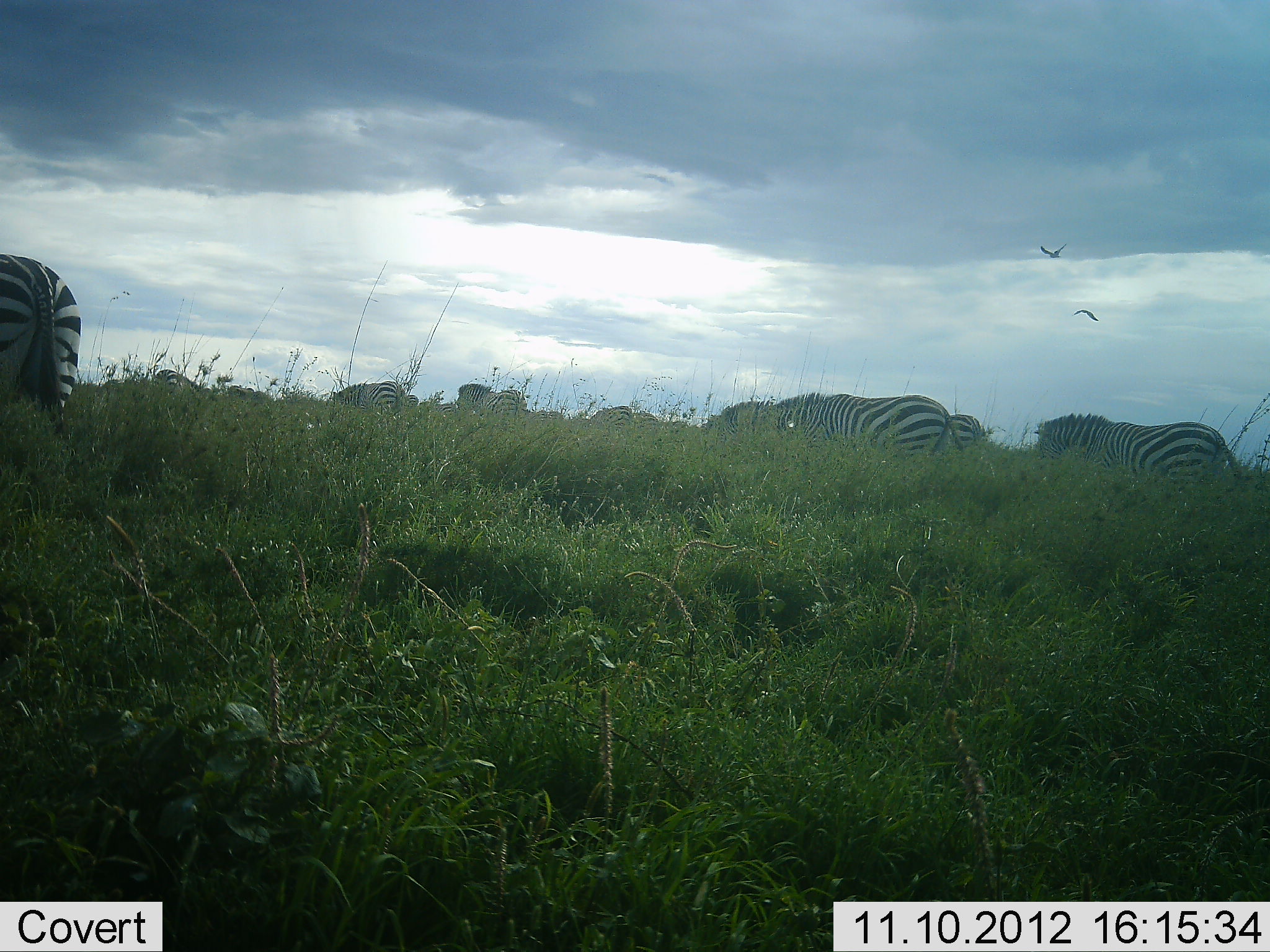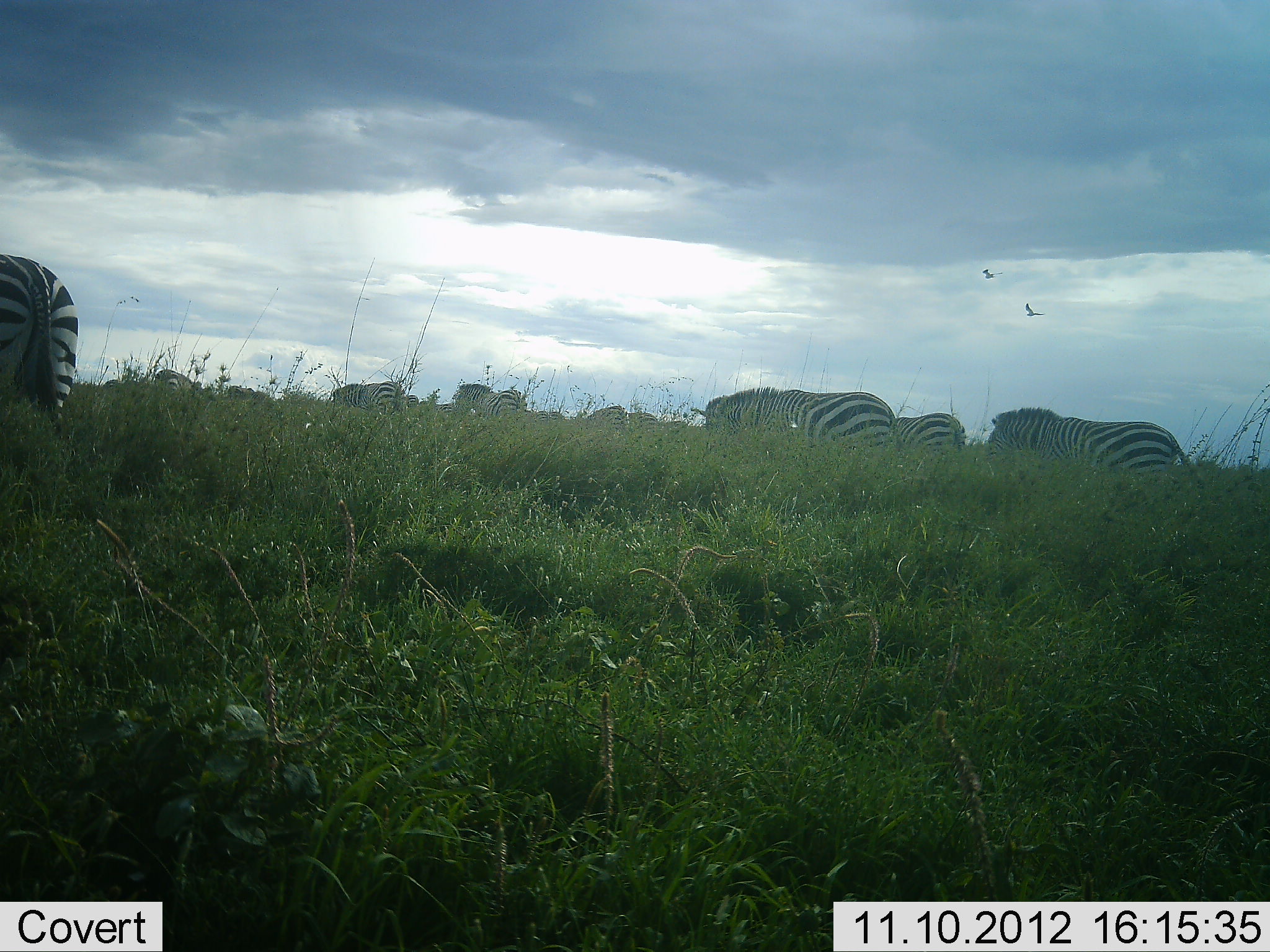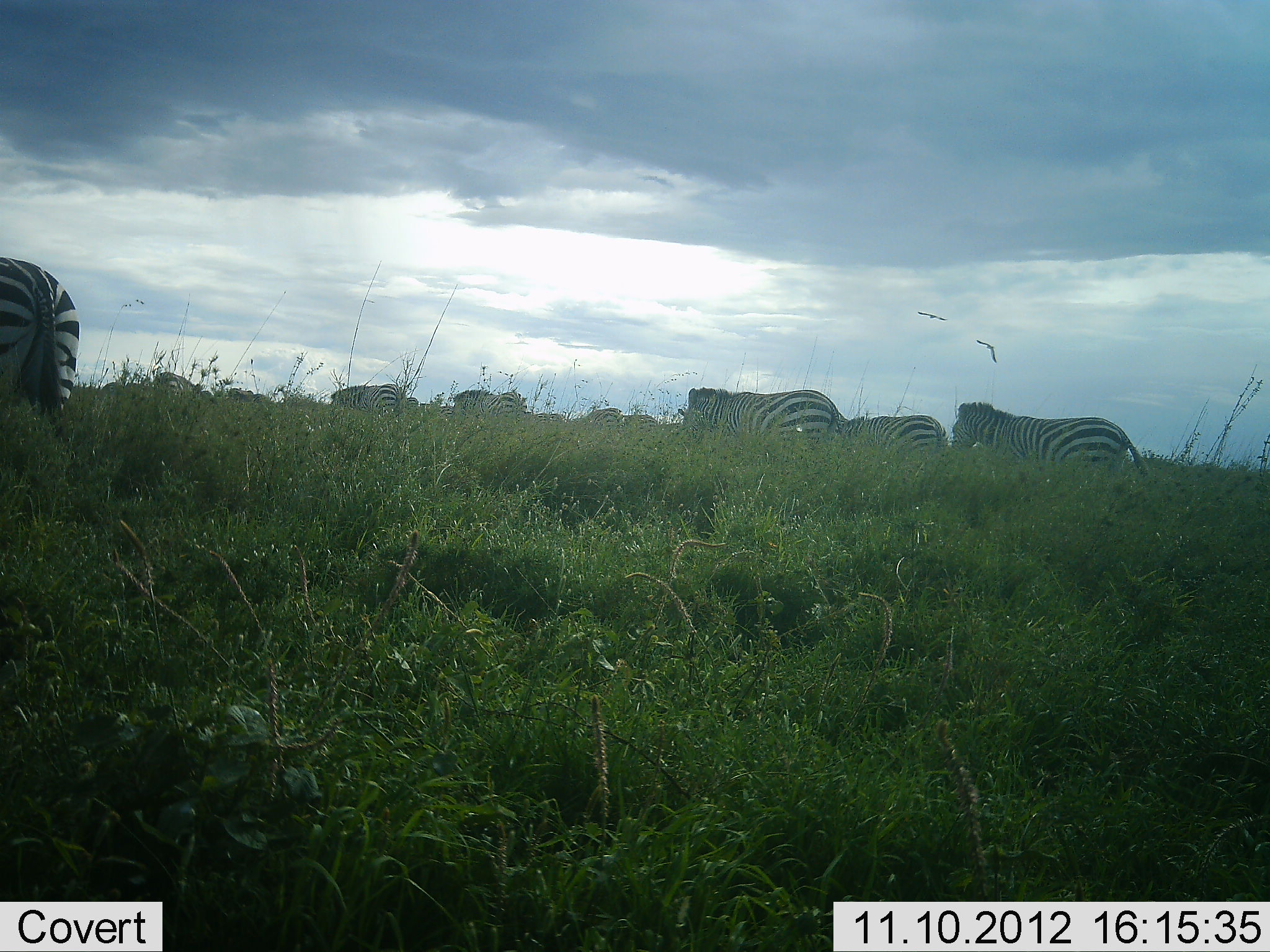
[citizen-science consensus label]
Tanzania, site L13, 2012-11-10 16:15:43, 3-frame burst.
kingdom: Animalia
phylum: Chordata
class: Mammalia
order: Perissodactyla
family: Equidae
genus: Equus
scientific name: Equus quagga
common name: plains zebra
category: zebra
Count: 10.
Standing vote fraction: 42%.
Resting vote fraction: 0%.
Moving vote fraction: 67%.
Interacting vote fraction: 8%.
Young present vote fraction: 0%.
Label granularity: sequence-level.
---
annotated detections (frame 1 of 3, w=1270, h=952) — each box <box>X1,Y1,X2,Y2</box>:
animal: <box>1,249,84,451</box>; <box>1033,413,1241,493</box>; <box>776,392,966,459</box>; <box>327,377,405,418</box>; <box>708,401,764,443</box>; <box>455,383,526,416</box>; <box>950,414,995,443</box>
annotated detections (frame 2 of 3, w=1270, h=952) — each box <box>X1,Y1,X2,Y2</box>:
animal: <box>690,386,897,475</box>; <box>1,250,83,456</box>; <box>988,407,1193,475</box>; <box>451,377,528,419</box>; <box>896,412,966,452</box>; <box>332,381,403,410</box>; <box>154,369,202,397</box>; <box>587,406,626,432</box>; <box>628,412,658,434</box>; <box>247,388,265,405</box>; <box>436,402,452,417</box>; <box>407,394,420,407</box>; <box>535,411,549,421</box>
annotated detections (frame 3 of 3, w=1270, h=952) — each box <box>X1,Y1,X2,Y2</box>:
animal: <box>950,400,1150,476</box>; <box>0,255,79,438</box>; <box>678,387,840,457</box>; <box>839,412,949,451</box>; <box>453,389,528,423</box>; <box>332,383,403,410</box>